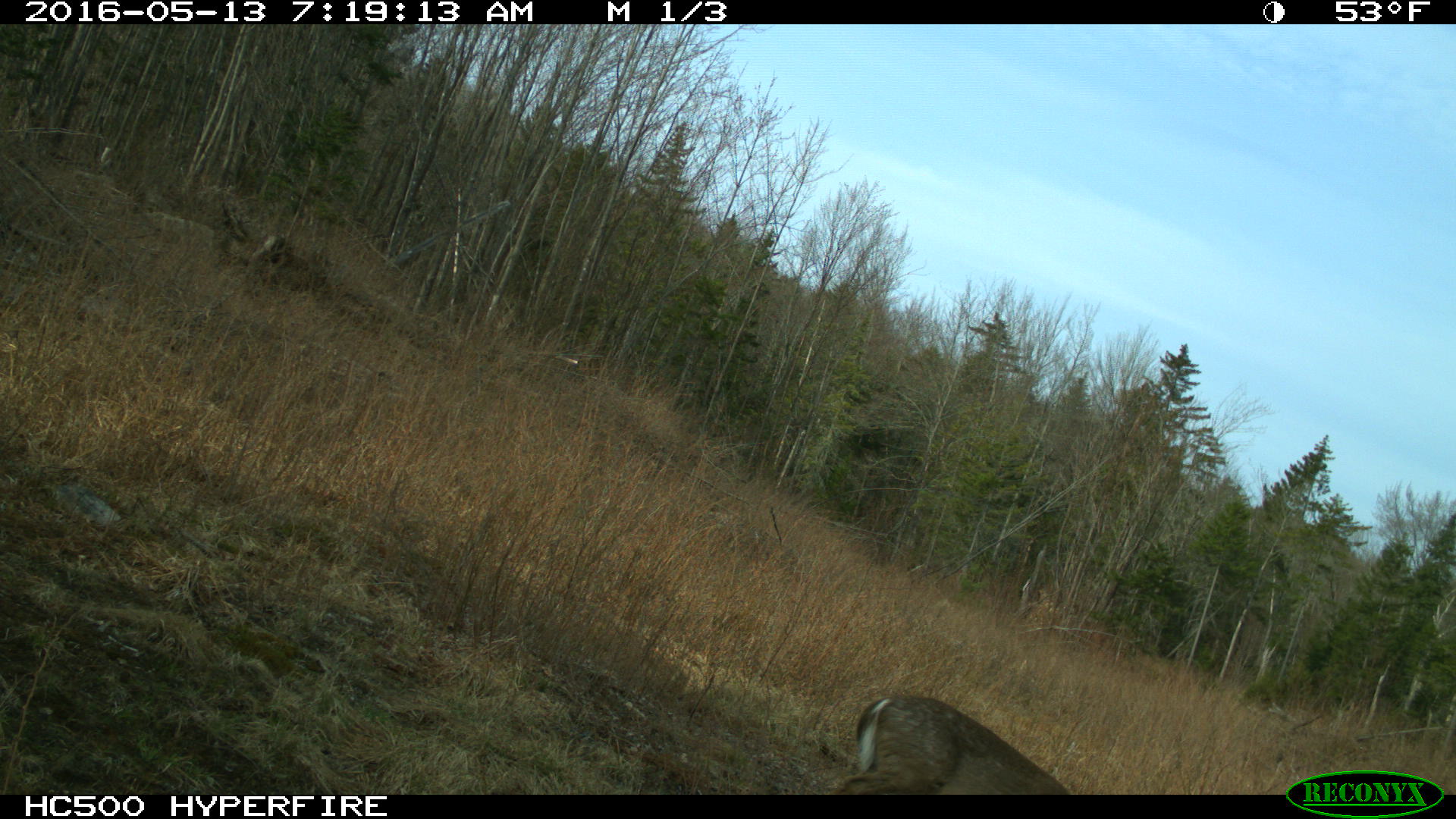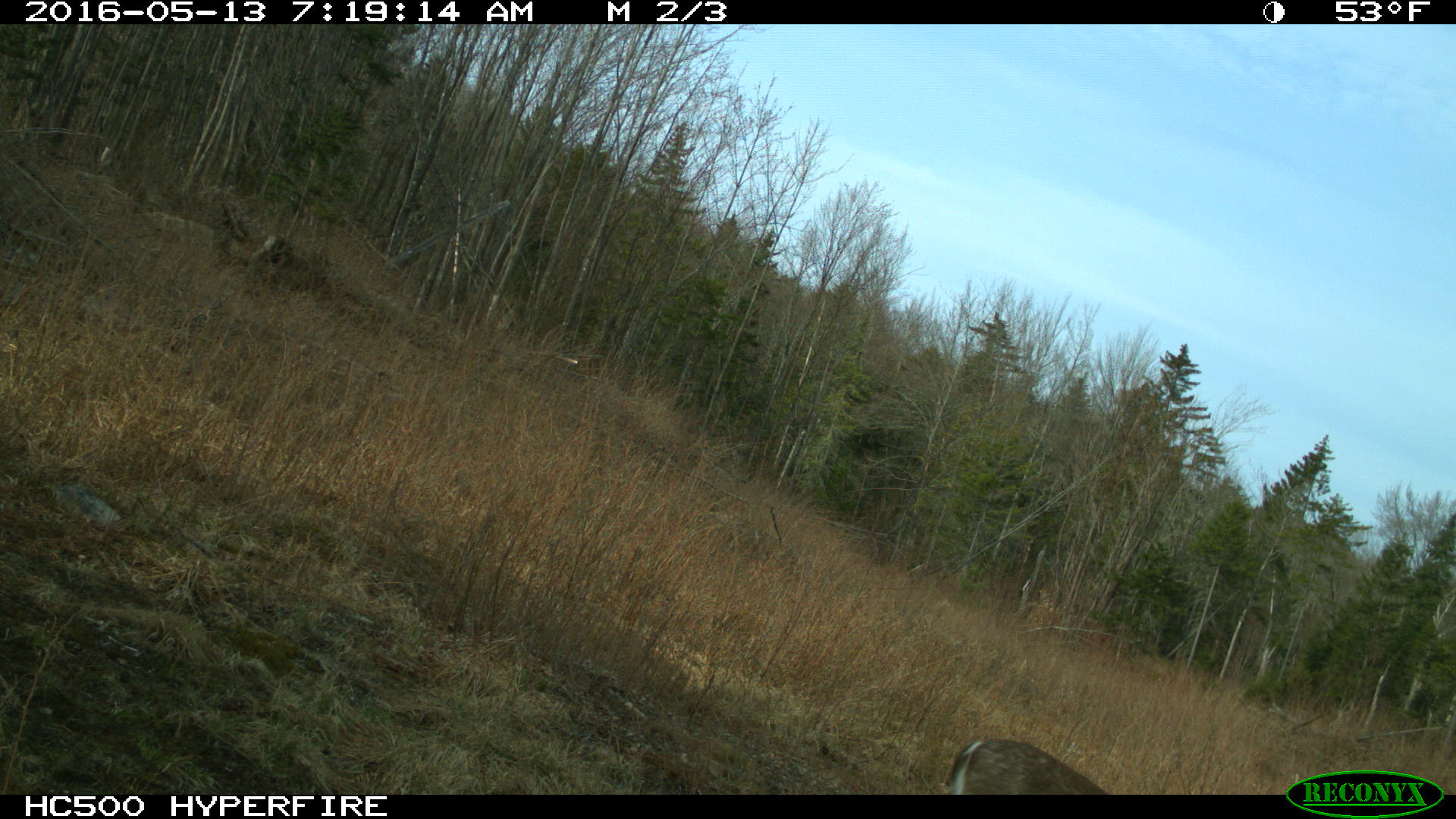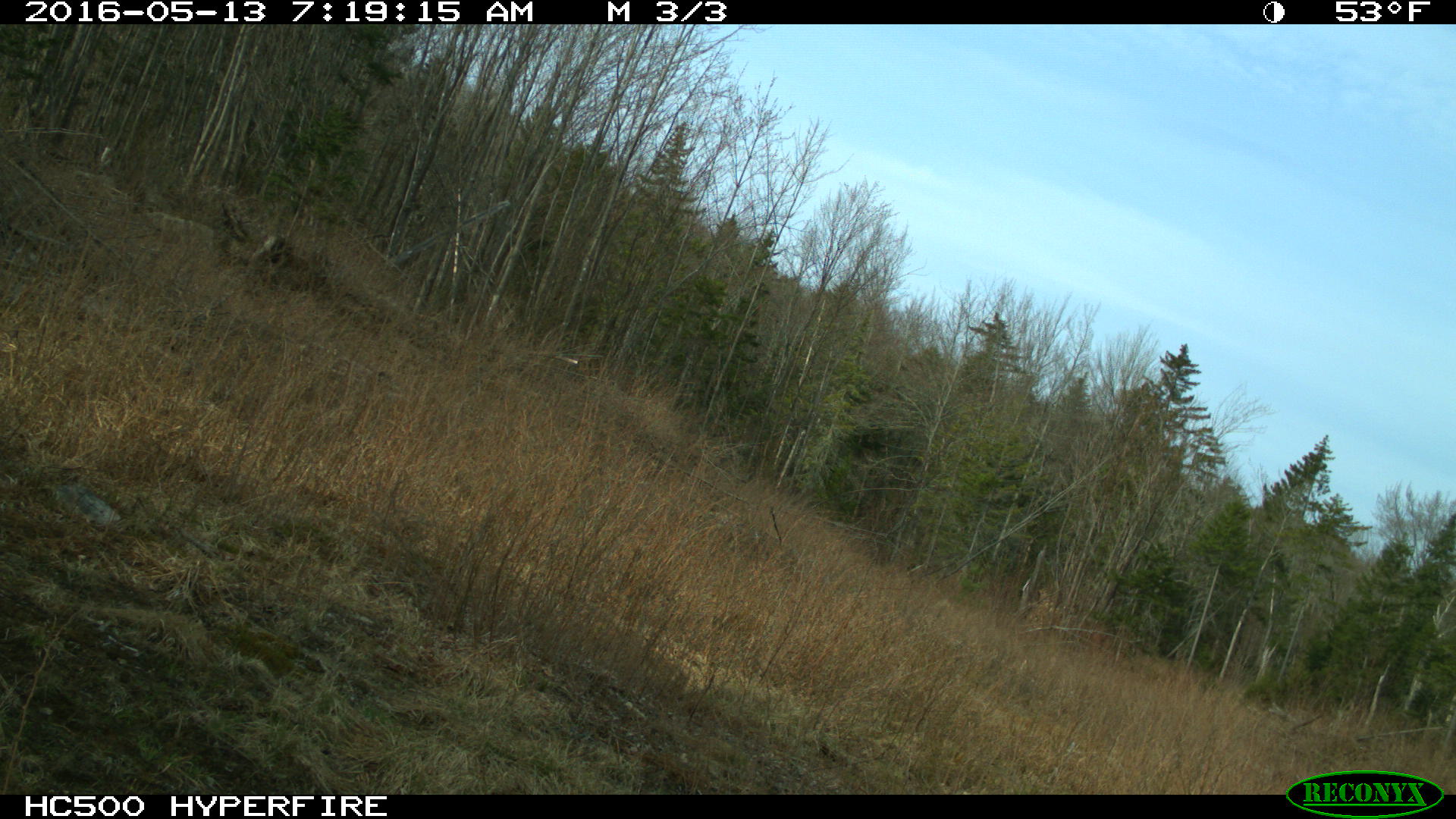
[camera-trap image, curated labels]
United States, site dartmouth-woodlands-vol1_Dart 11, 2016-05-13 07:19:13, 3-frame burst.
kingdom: Animalia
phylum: Chordata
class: Mammalia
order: Artiodactyla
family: Cervidae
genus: Odocoileus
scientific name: Odocoileus virginianus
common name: white-tailed deer